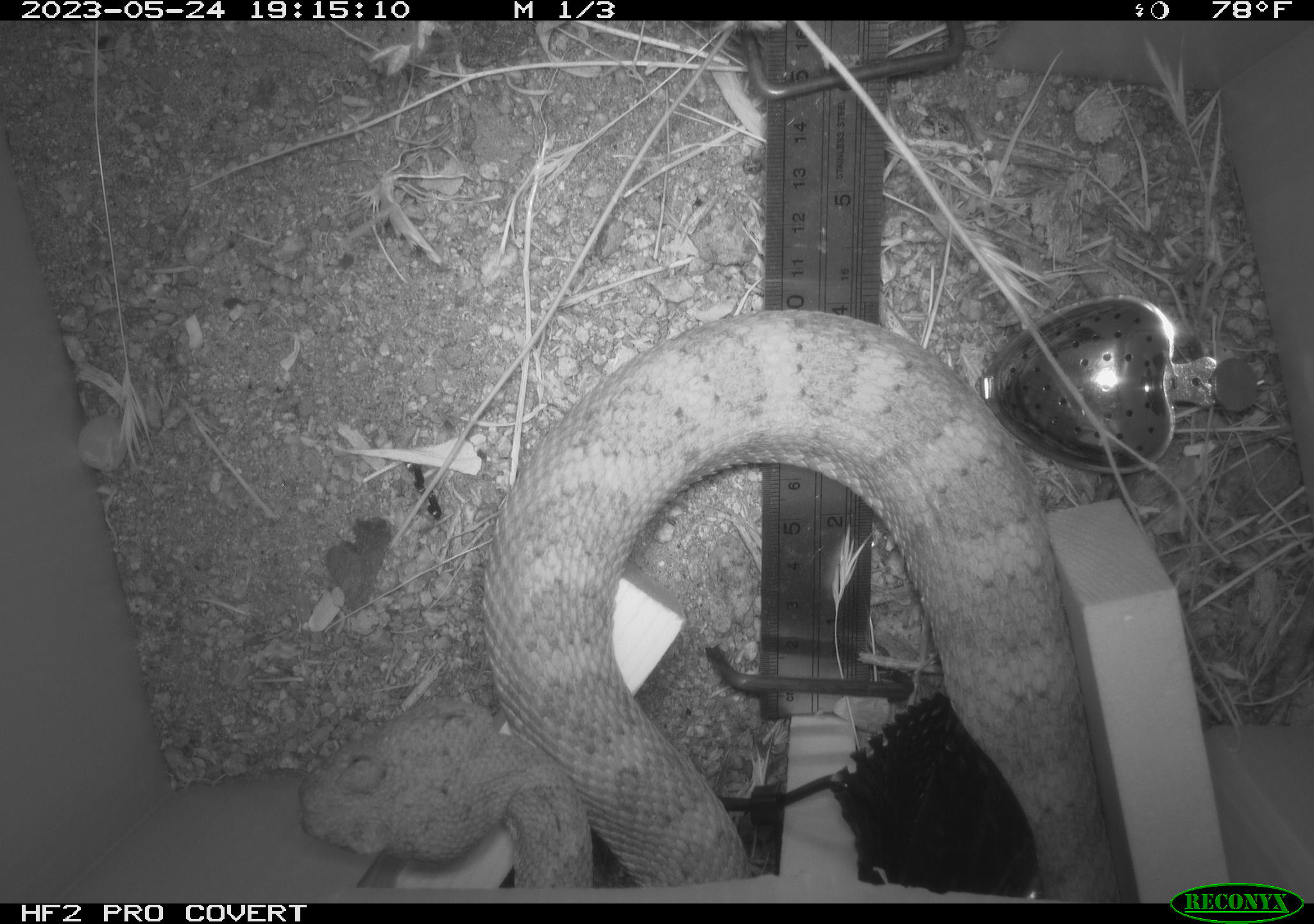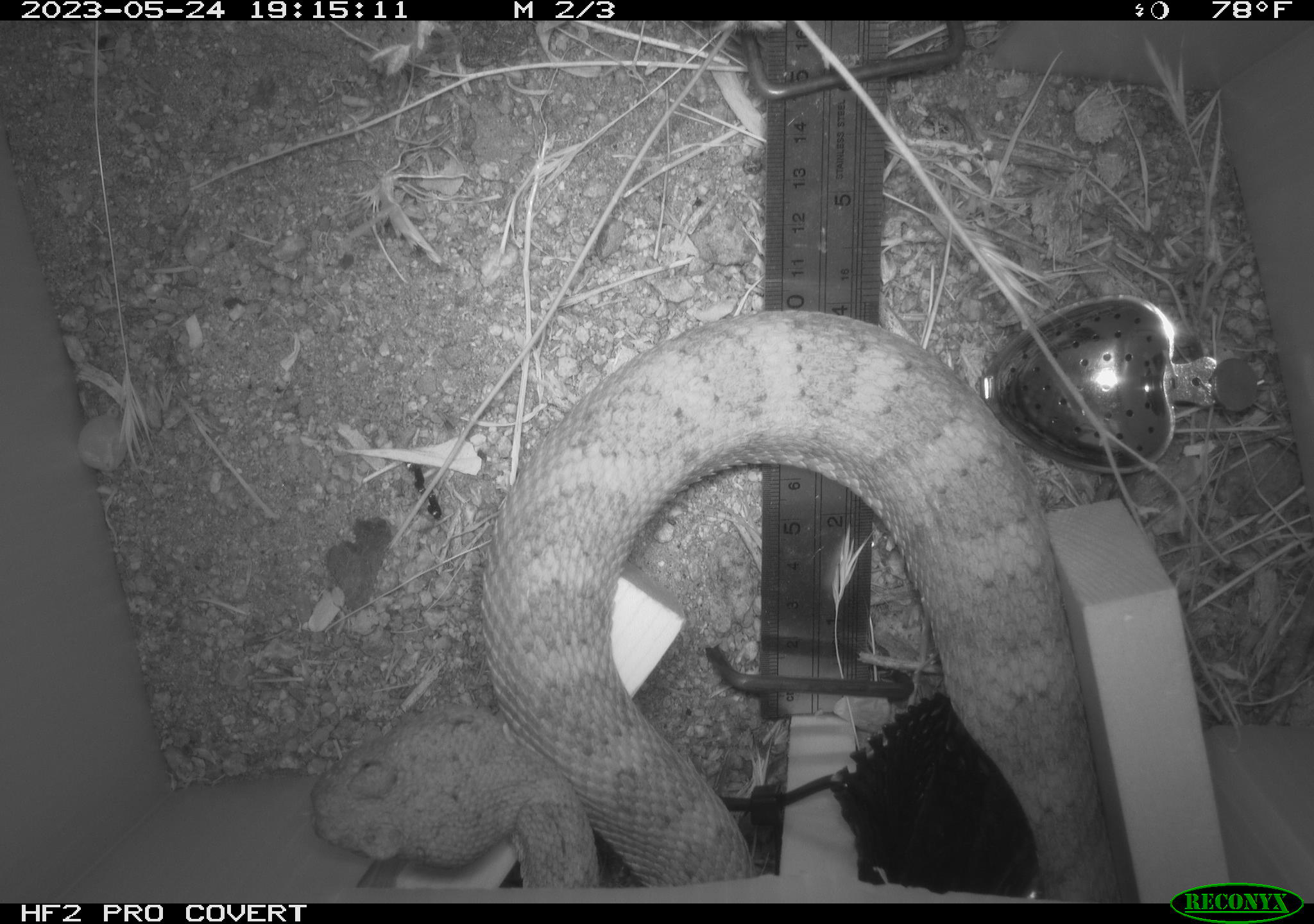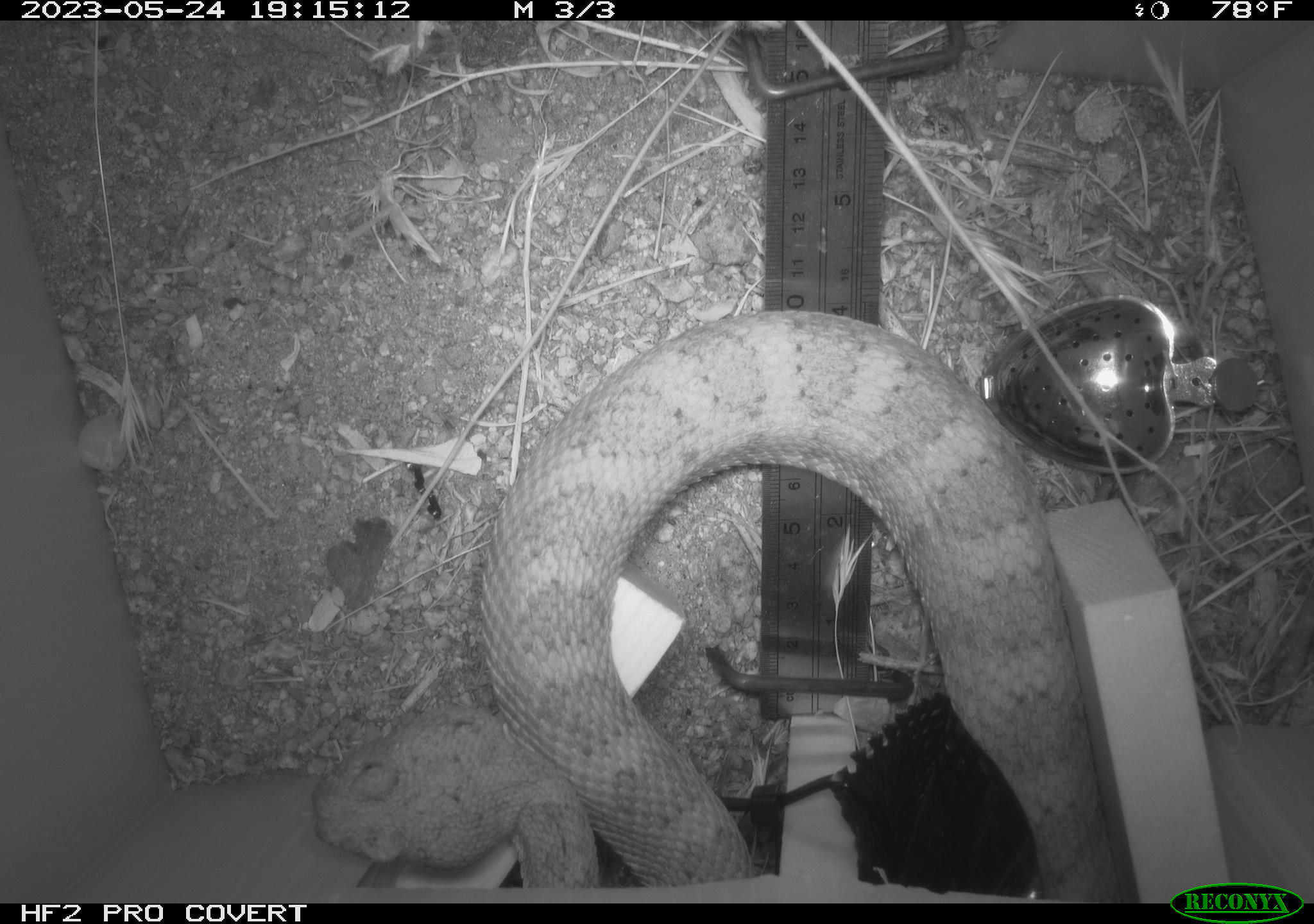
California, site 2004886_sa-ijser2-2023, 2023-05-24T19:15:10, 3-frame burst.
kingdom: Animalia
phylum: Chordata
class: Reptilia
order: Squamata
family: Viperidae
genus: Crotalus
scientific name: Crotalus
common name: rattlers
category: crotalus species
Crotalus species (rattlers) (Crotalus).